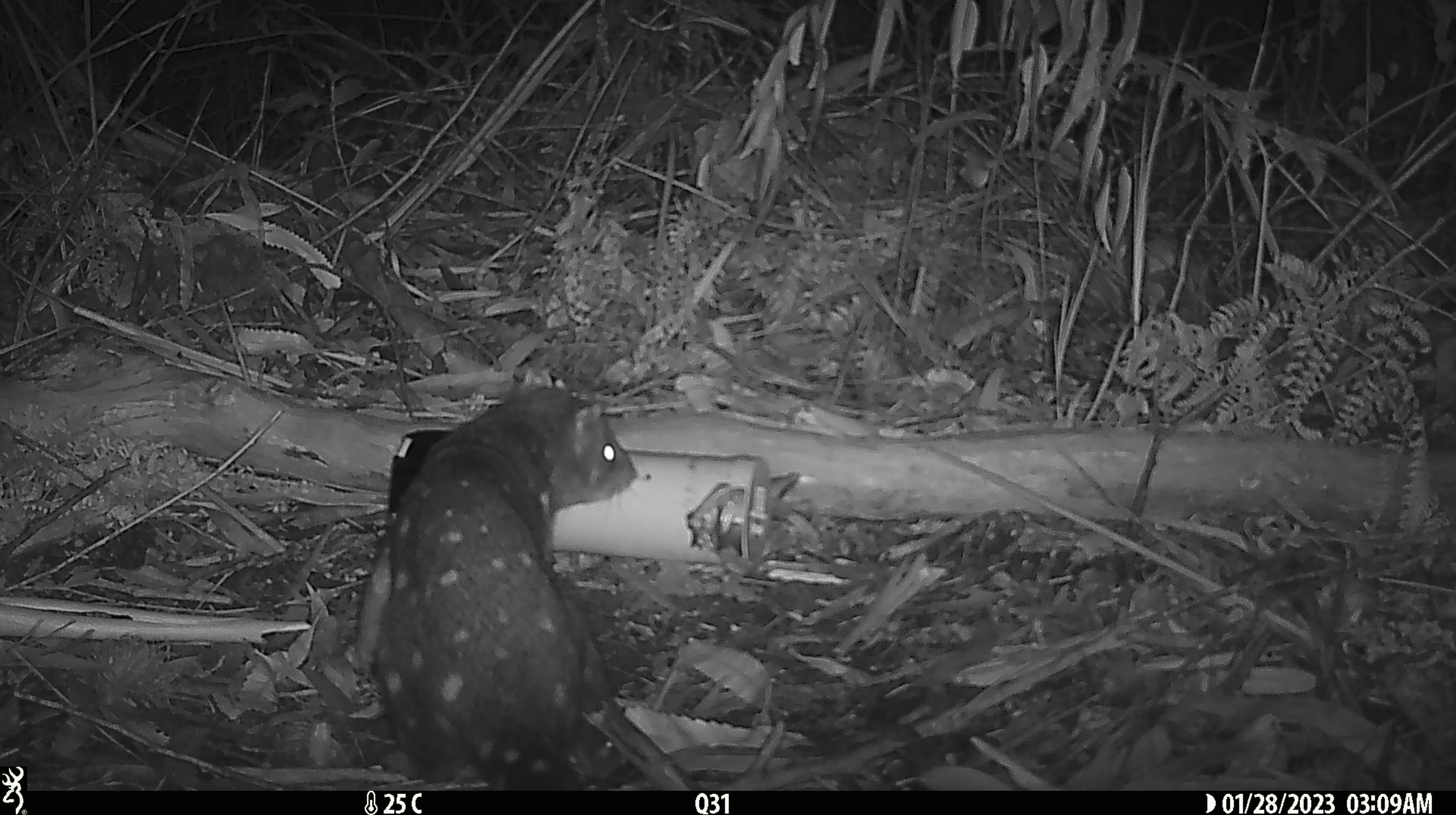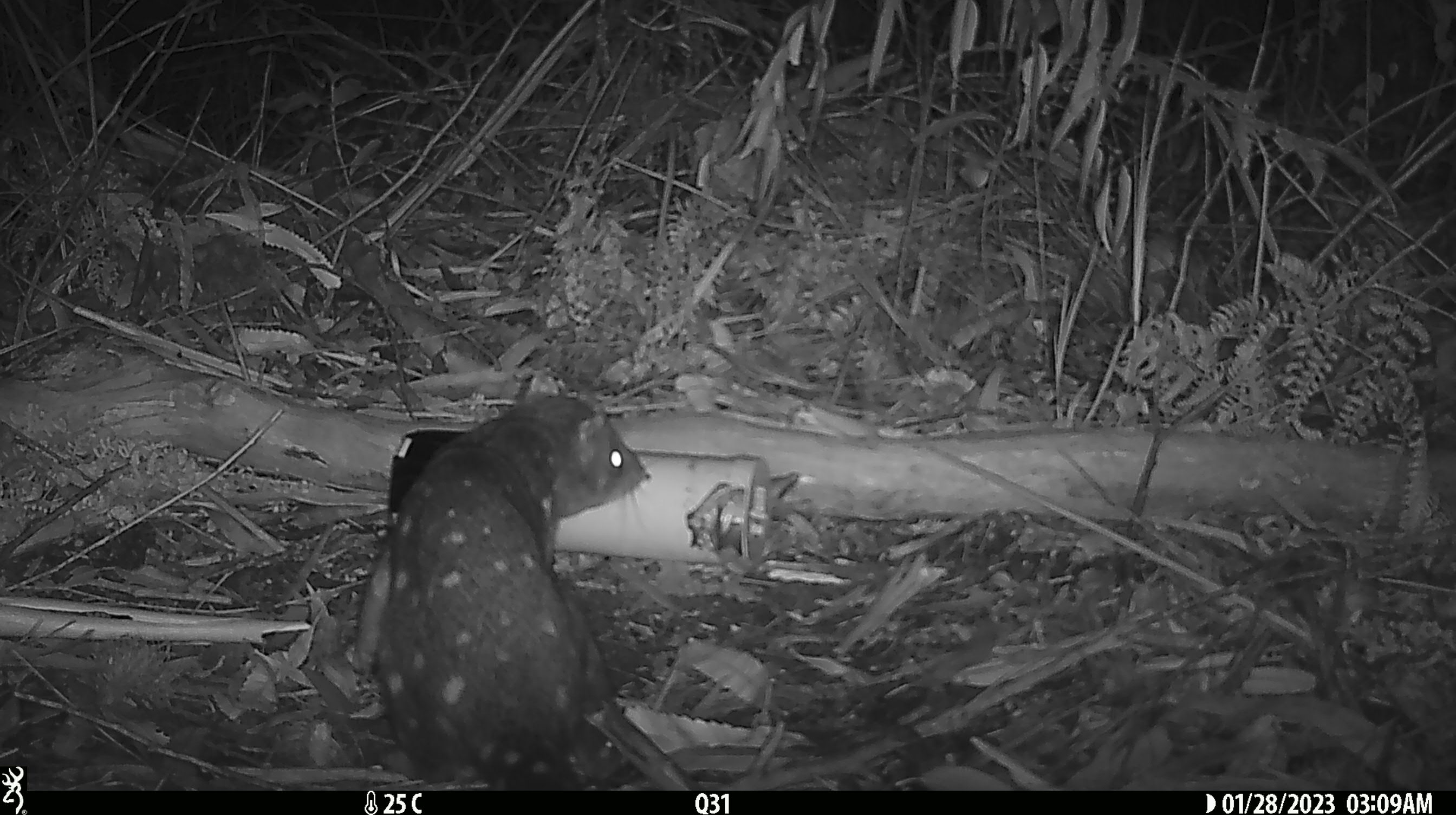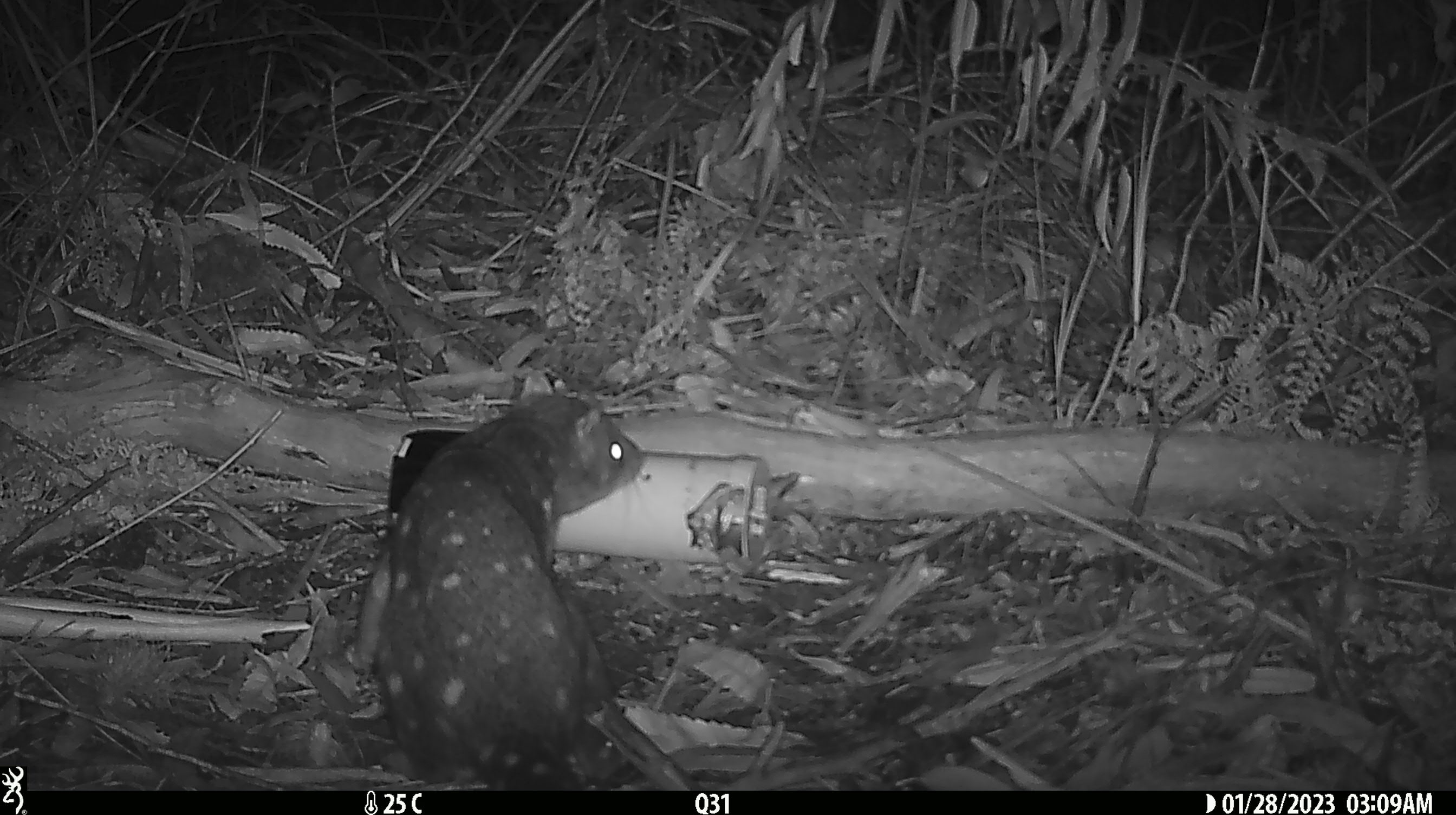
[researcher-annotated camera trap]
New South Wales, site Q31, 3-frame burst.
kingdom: Animalia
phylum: Chordata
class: Mammalia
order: Dasyuromorphia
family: Dasyuridae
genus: Dasyurus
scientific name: Dasyurus maculatus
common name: spotted-tailed quoll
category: quoll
Quoll (spotted-tailed quoll) (Dasyurus maculatus).